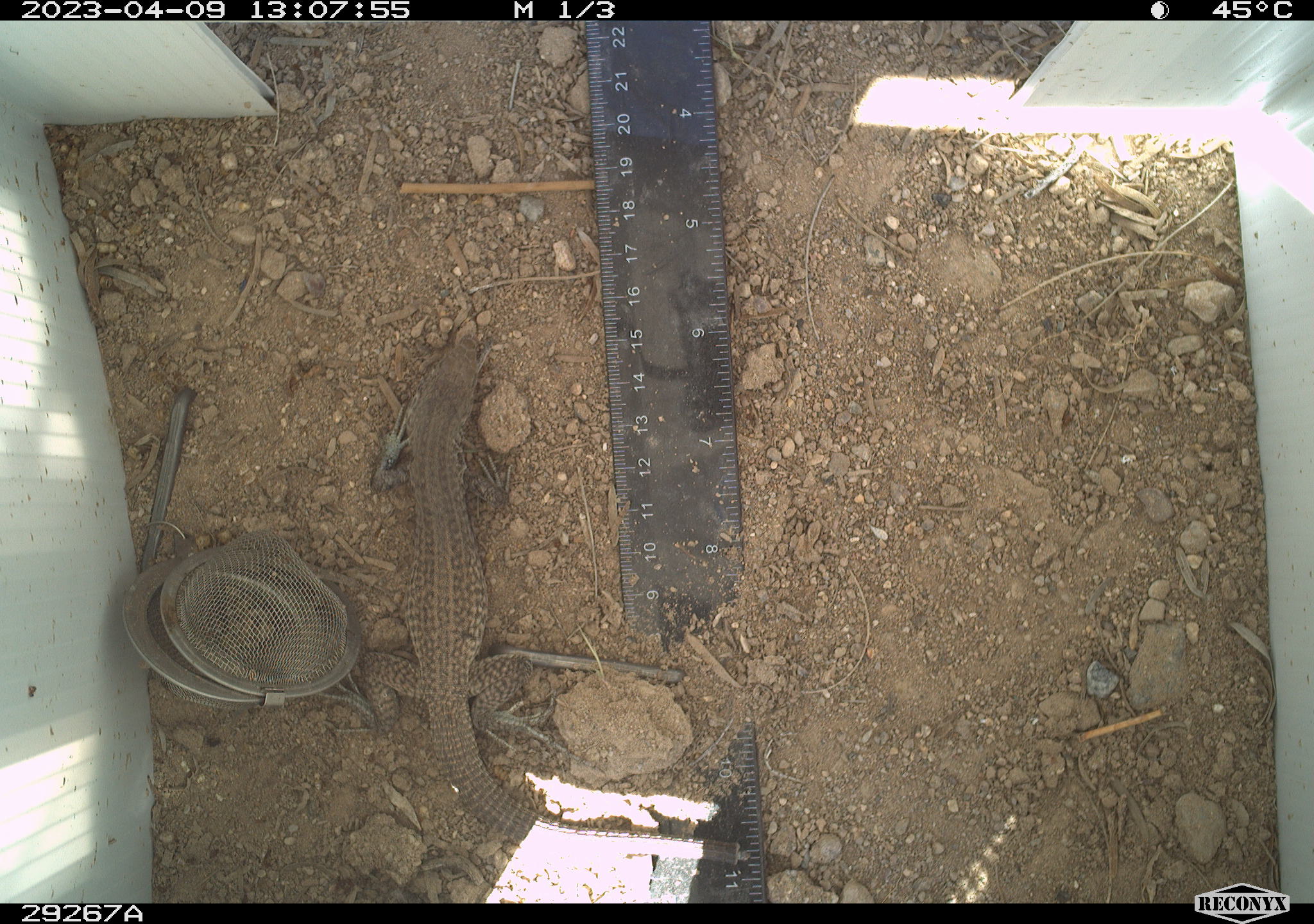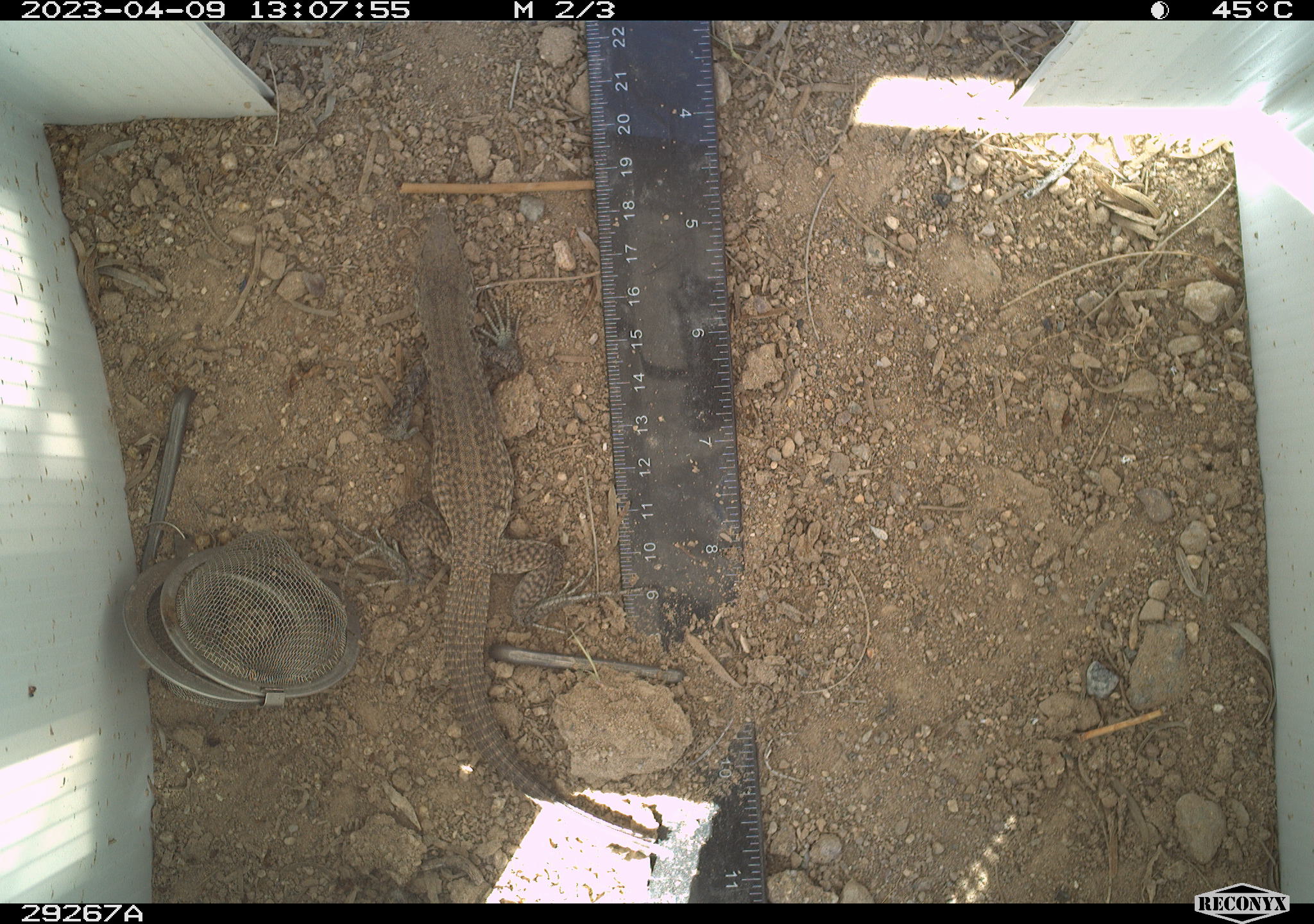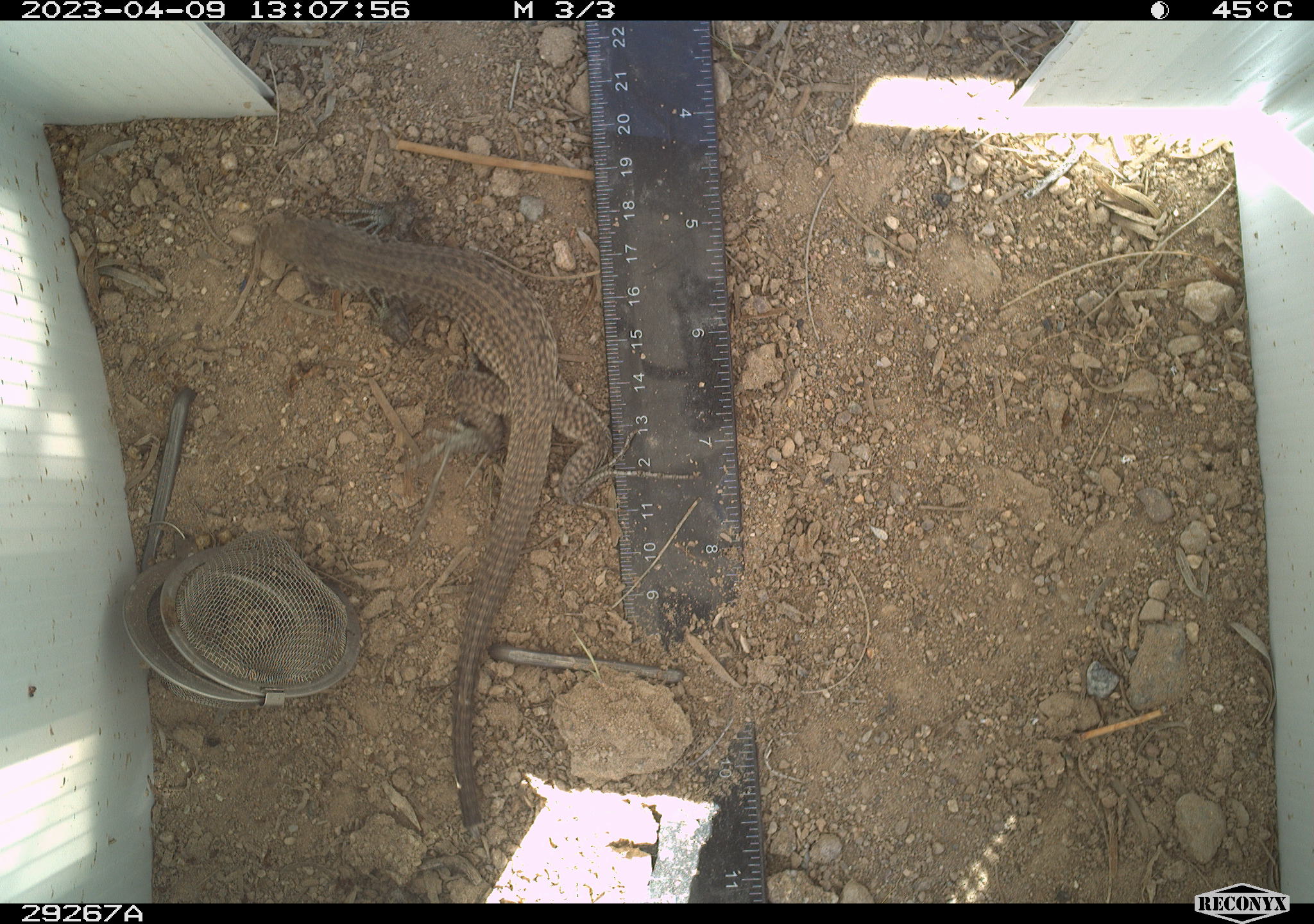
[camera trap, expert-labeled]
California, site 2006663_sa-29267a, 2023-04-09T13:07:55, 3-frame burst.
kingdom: Animalia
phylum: Chordata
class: Reptilia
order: Squamata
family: Teiidae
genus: Aspidoscelis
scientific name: Aspidoscelis tigris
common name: western whiptail